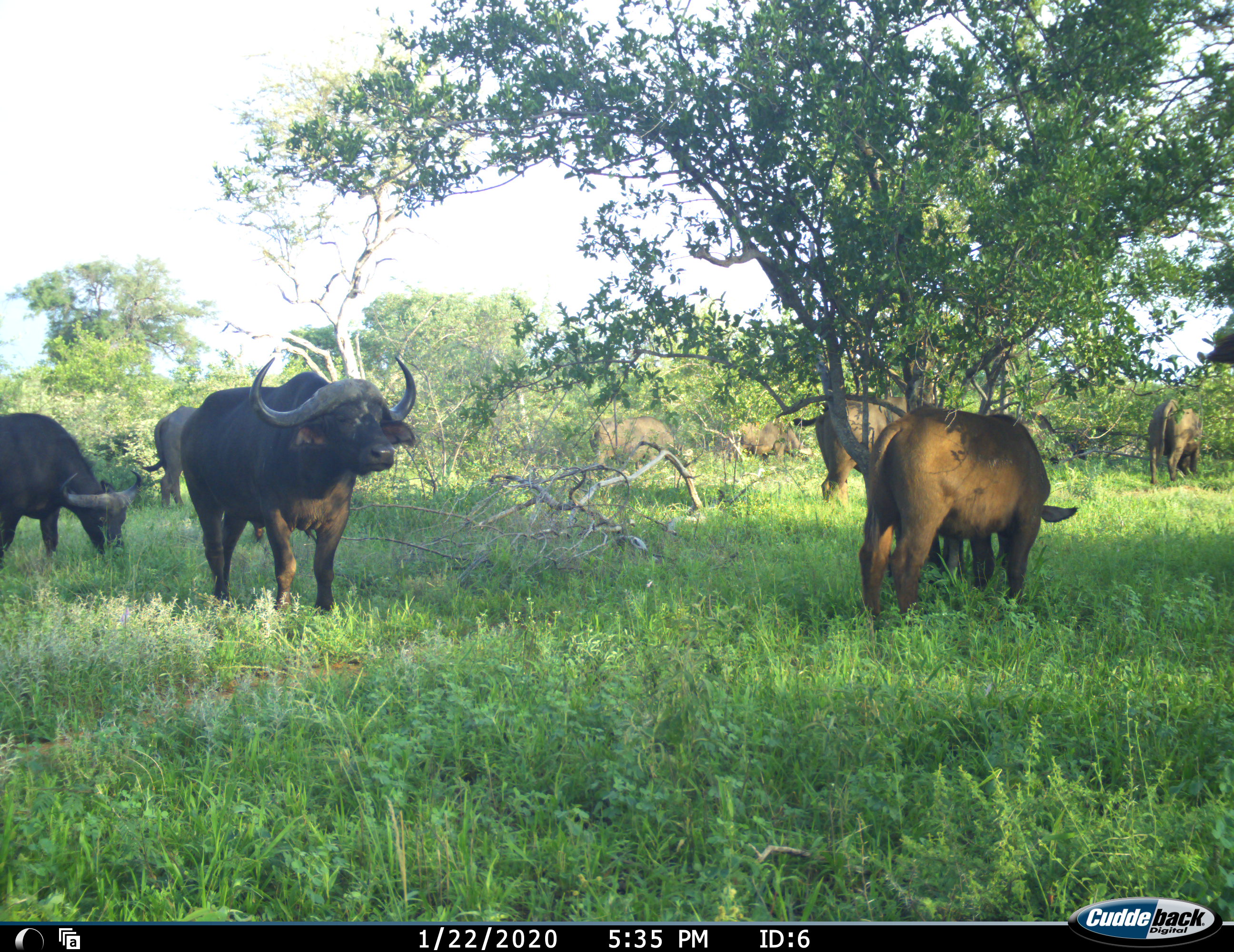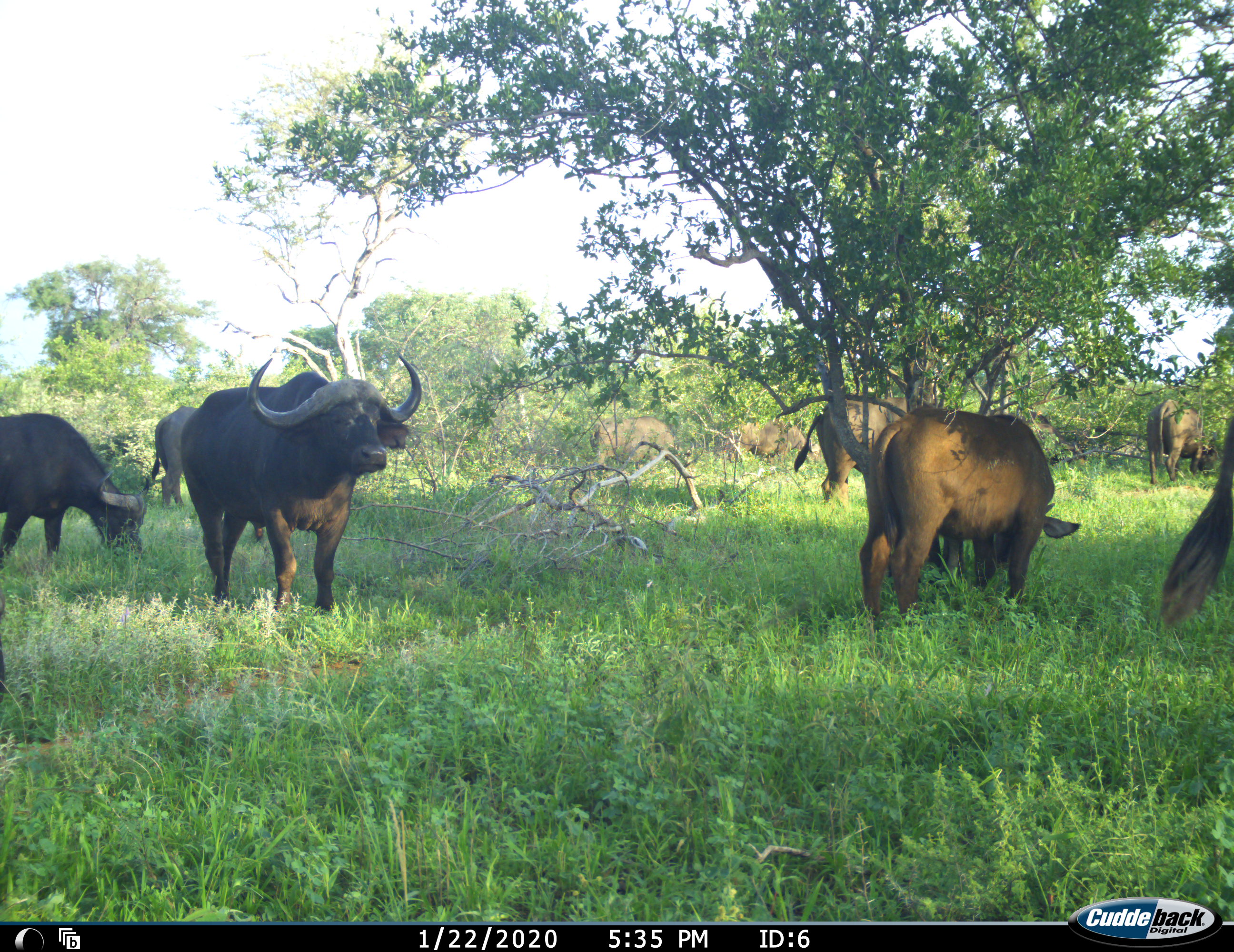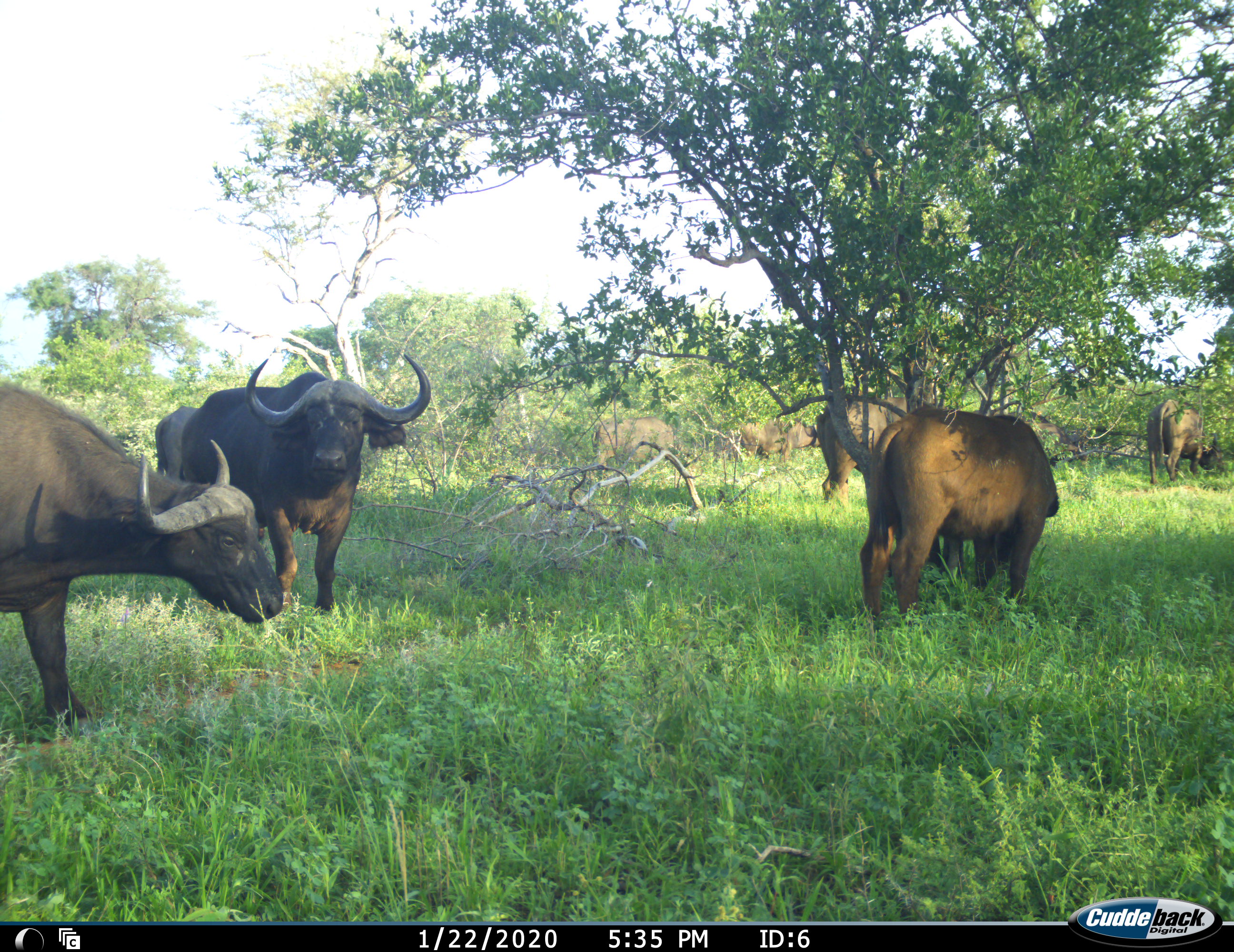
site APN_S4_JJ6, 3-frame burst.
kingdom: Animalia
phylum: Chordata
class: Mammalia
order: Artiodactyla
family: Bovidae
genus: Syncerus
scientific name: Syncerus caffer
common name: african buffalo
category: buffalo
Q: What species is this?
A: Buffalo (african buffalo) (Syncerus caffer).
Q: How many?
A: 9.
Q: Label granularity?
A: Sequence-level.